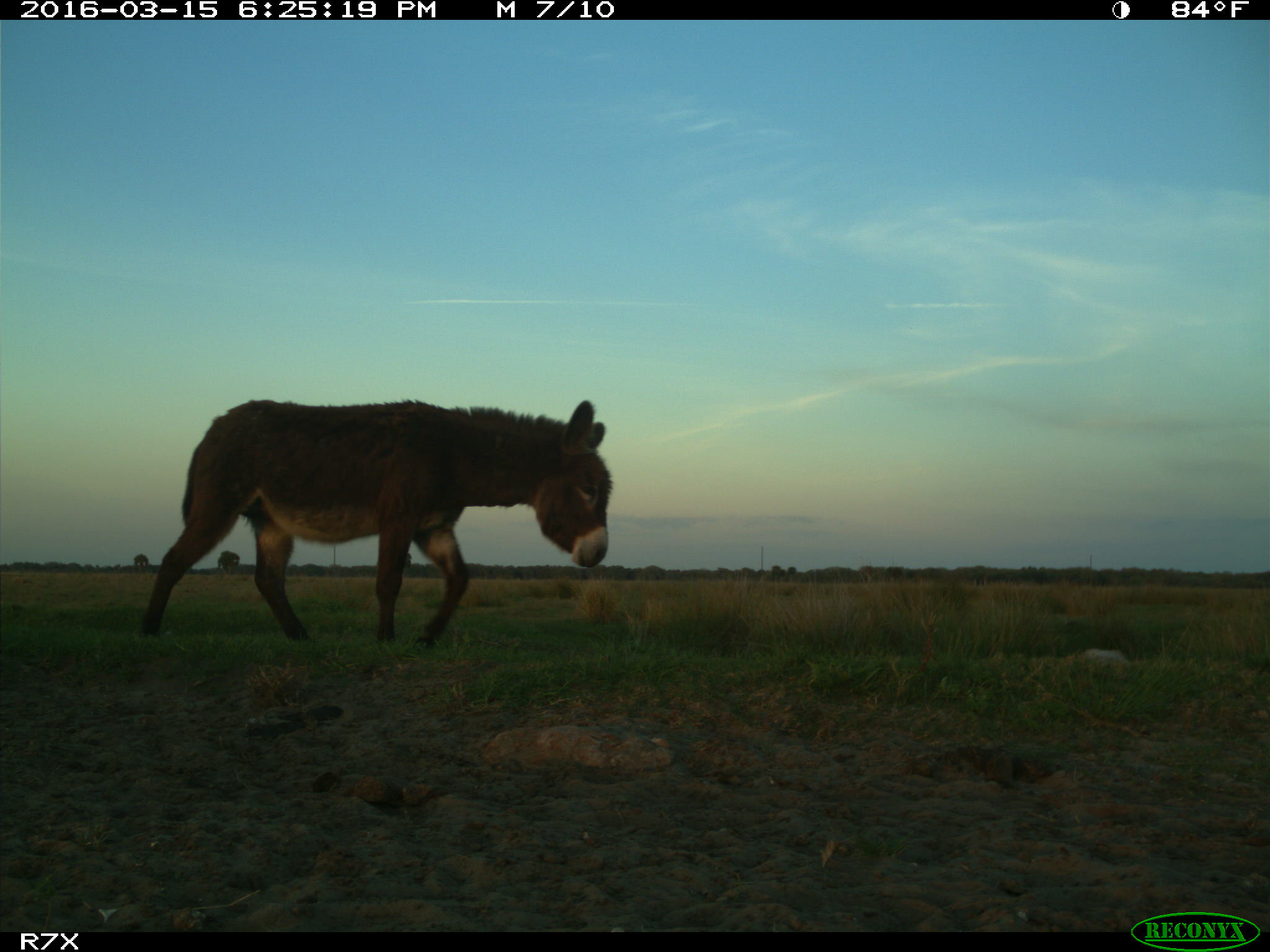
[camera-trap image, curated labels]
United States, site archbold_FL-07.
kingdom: Animalia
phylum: Chordata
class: Mammalia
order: Perissodactyla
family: Equidae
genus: Equus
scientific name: Equus africanus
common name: african wild ass